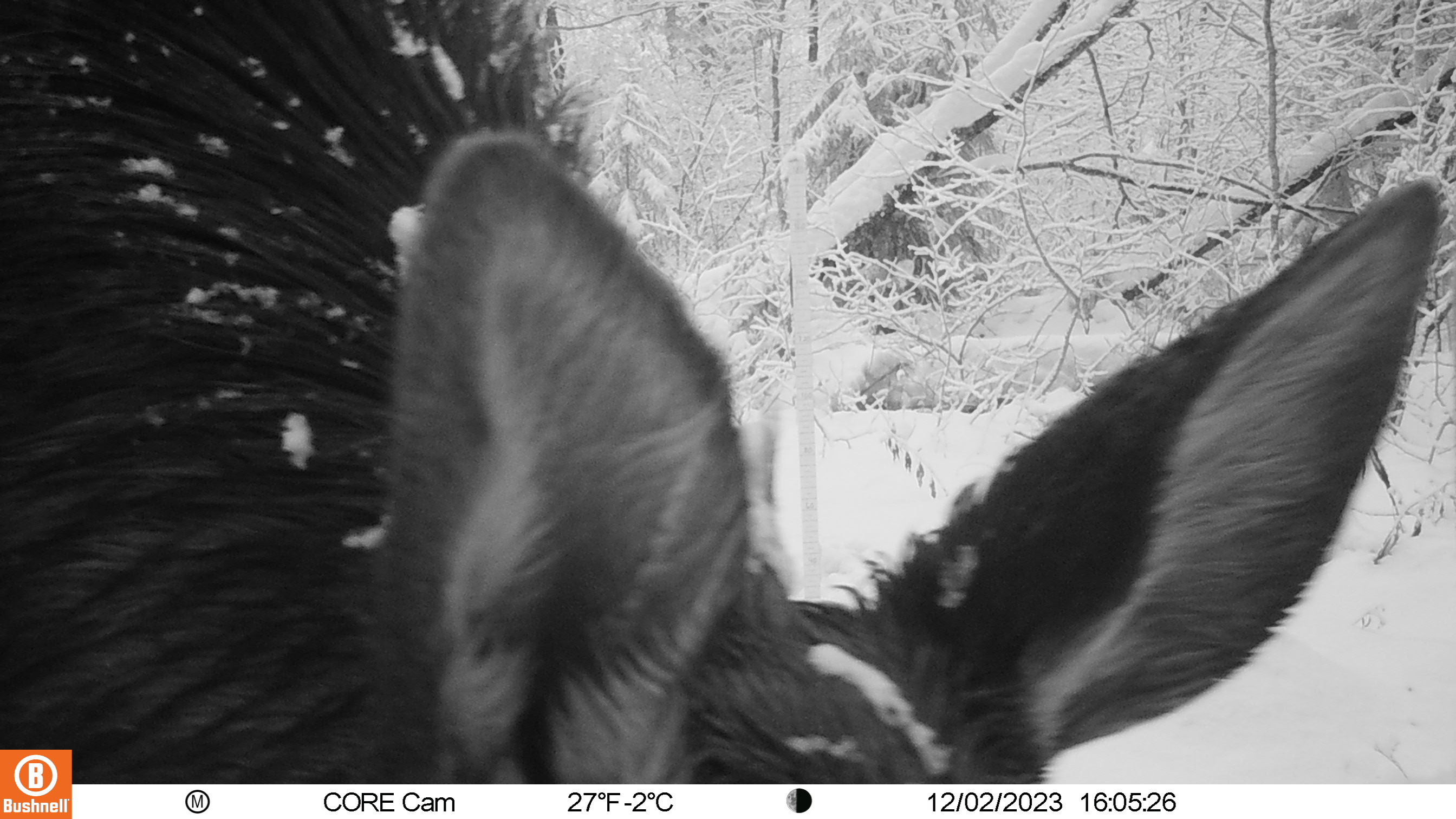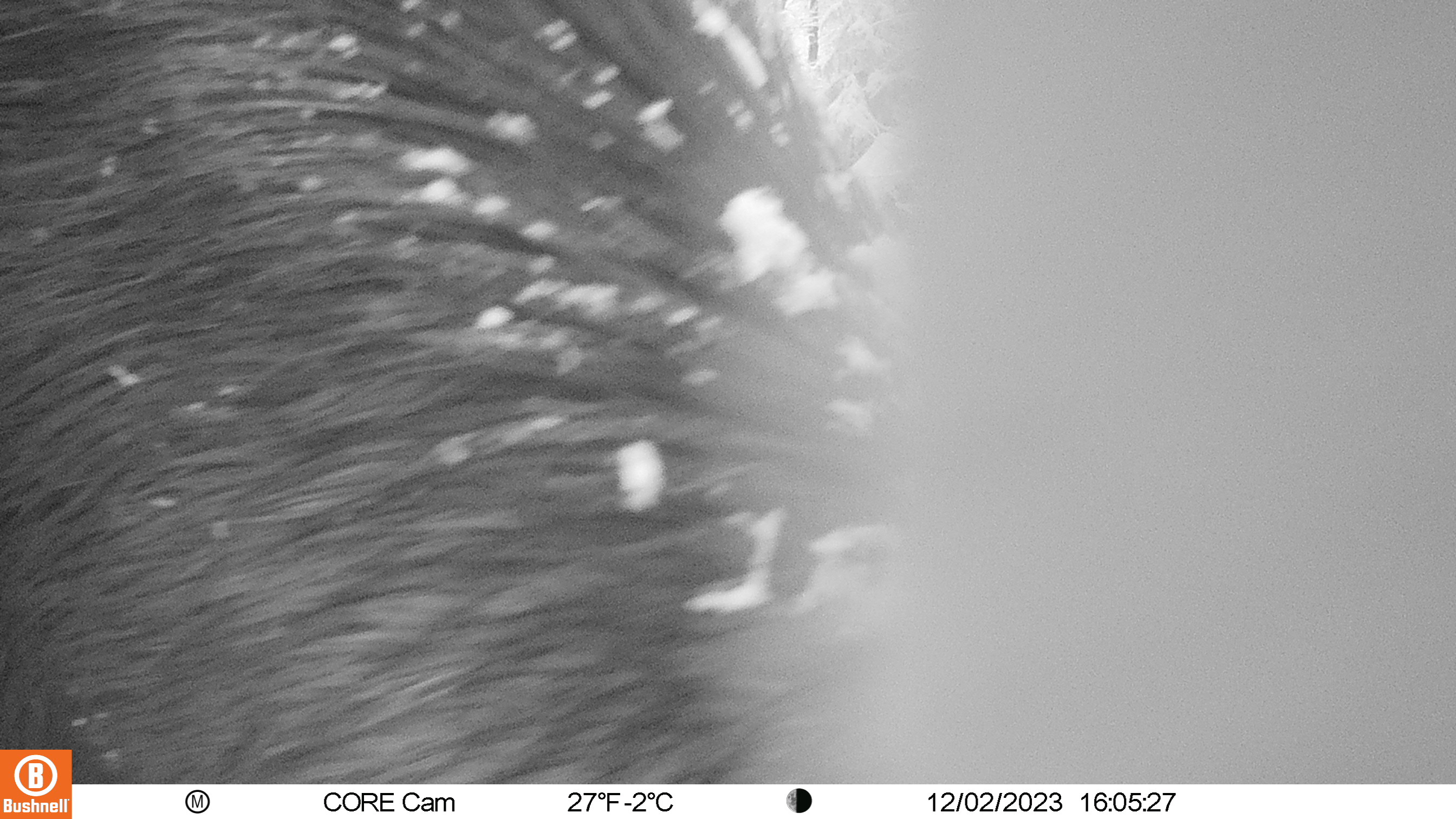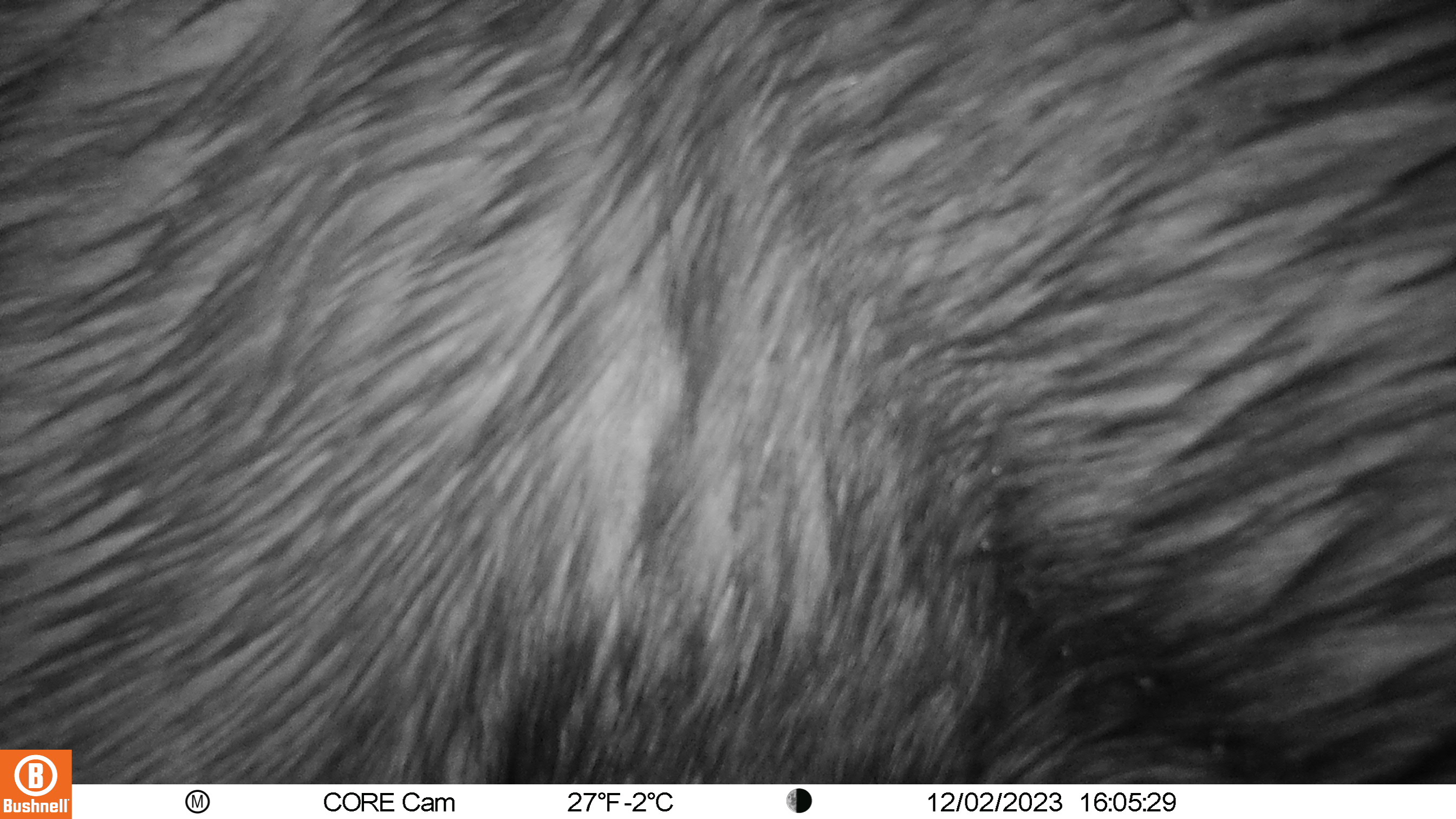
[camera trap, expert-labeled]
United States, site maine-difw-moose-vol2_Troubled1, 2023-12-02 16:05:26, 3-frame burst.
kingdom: Animalia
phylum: Chordata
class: Mammalia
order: Artiodactyla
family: Cervidae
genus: Alces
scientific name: Alces alces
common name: moose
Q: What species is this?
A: Moose (Alces alces).